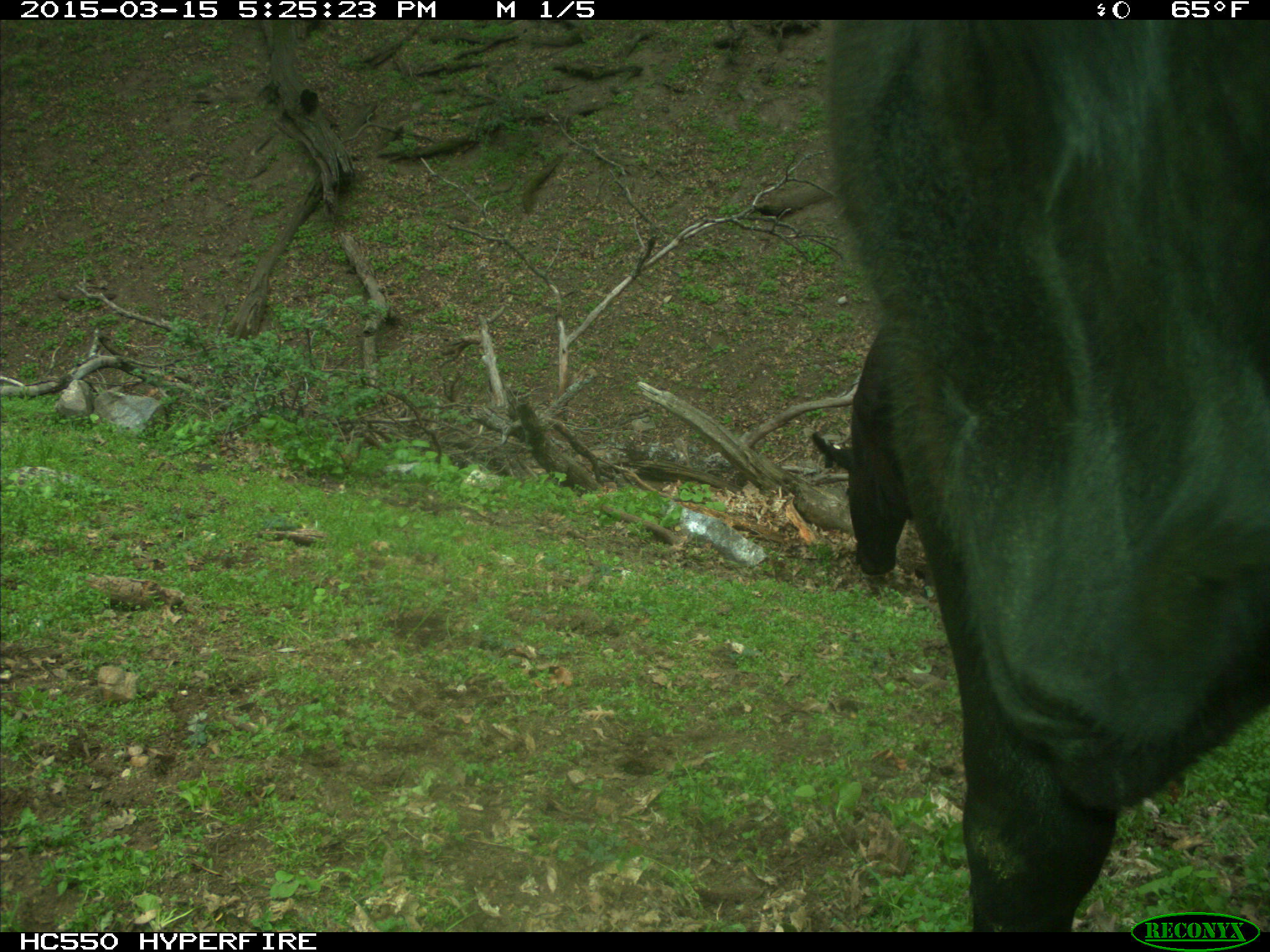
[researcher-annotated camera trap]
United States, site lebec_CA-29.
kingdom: Animalia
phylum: Chordata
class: Mammalia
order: Artiodactyla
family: Bovidae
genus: Bos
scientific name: Bos taurus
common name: domestic cow